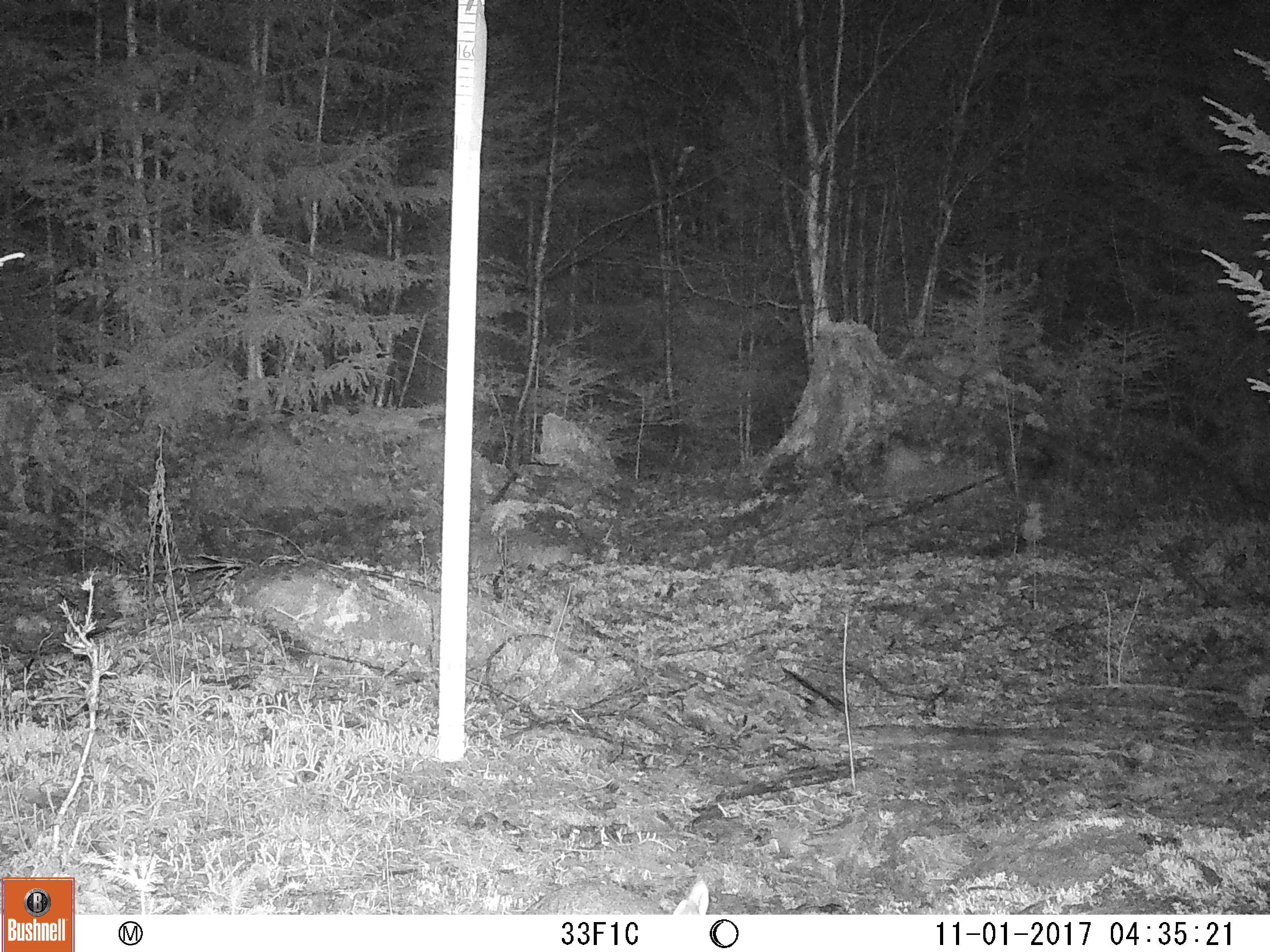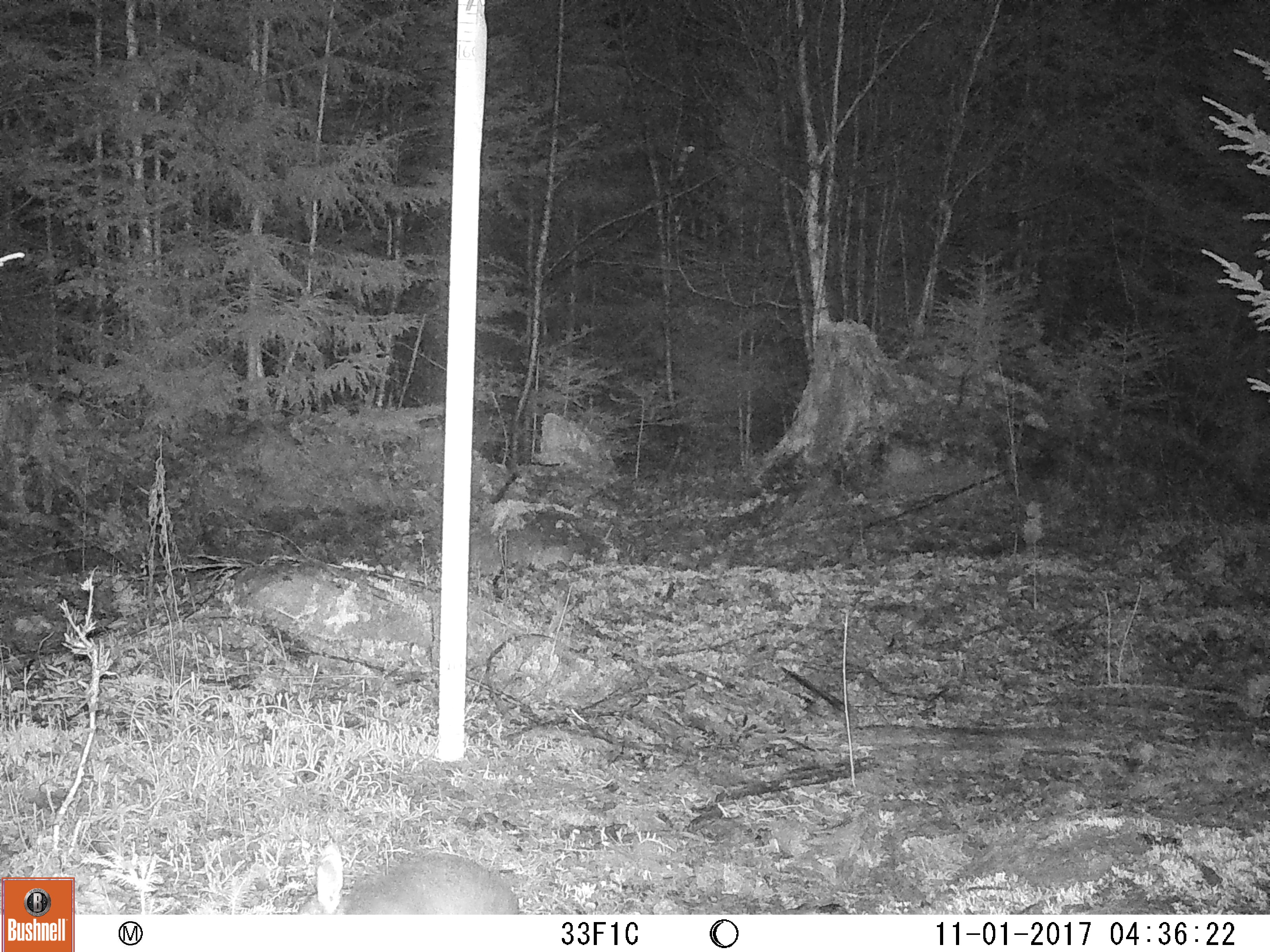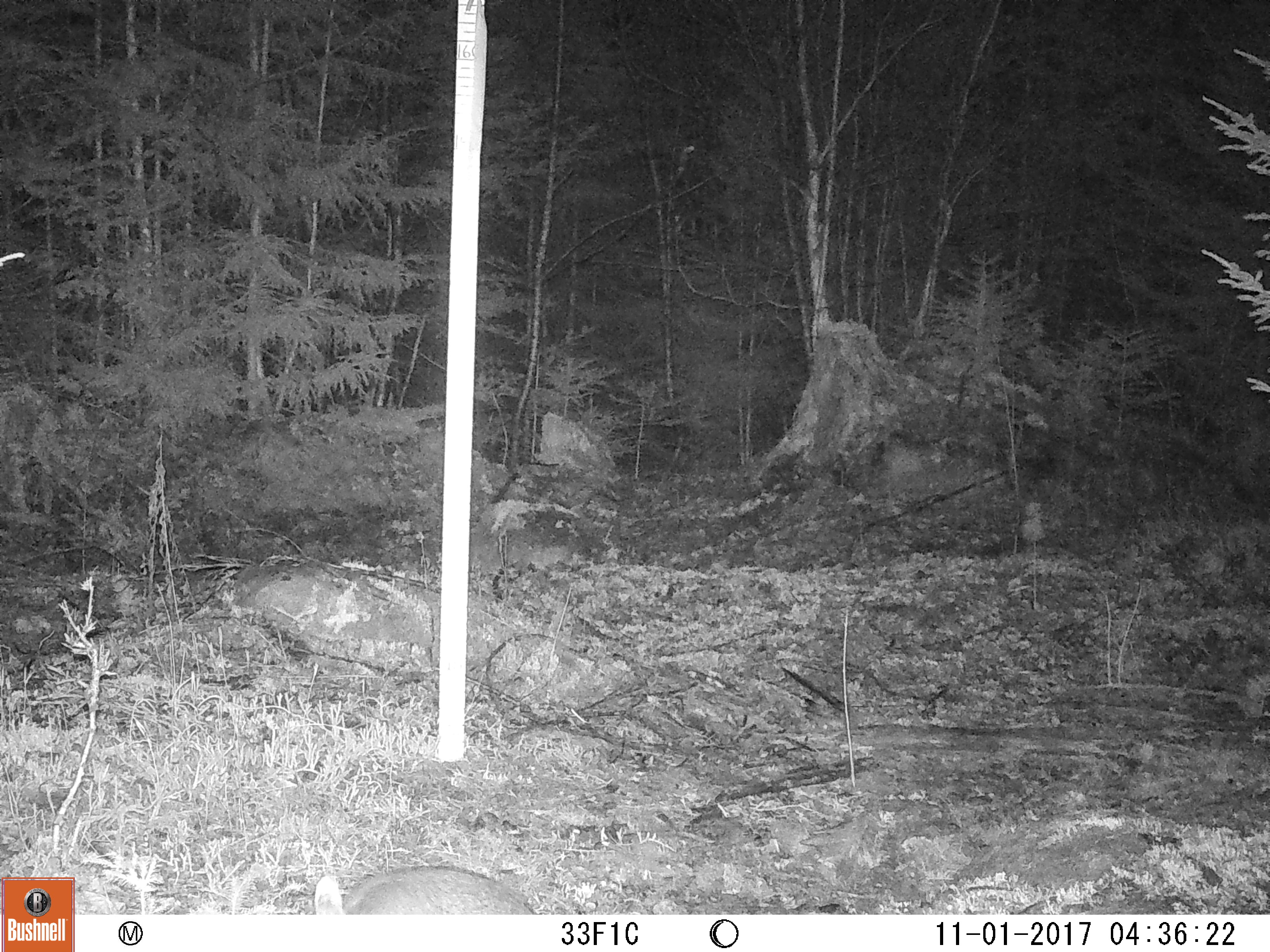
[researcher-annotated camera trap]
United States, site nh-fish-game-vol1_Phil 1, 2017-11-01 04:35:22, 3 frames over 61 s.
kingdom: Animalia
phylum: Chordata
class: Mammalia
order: Lagomorpha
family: Leporidae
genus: Lepus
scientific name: Lepus americanus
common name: snowshoe hare